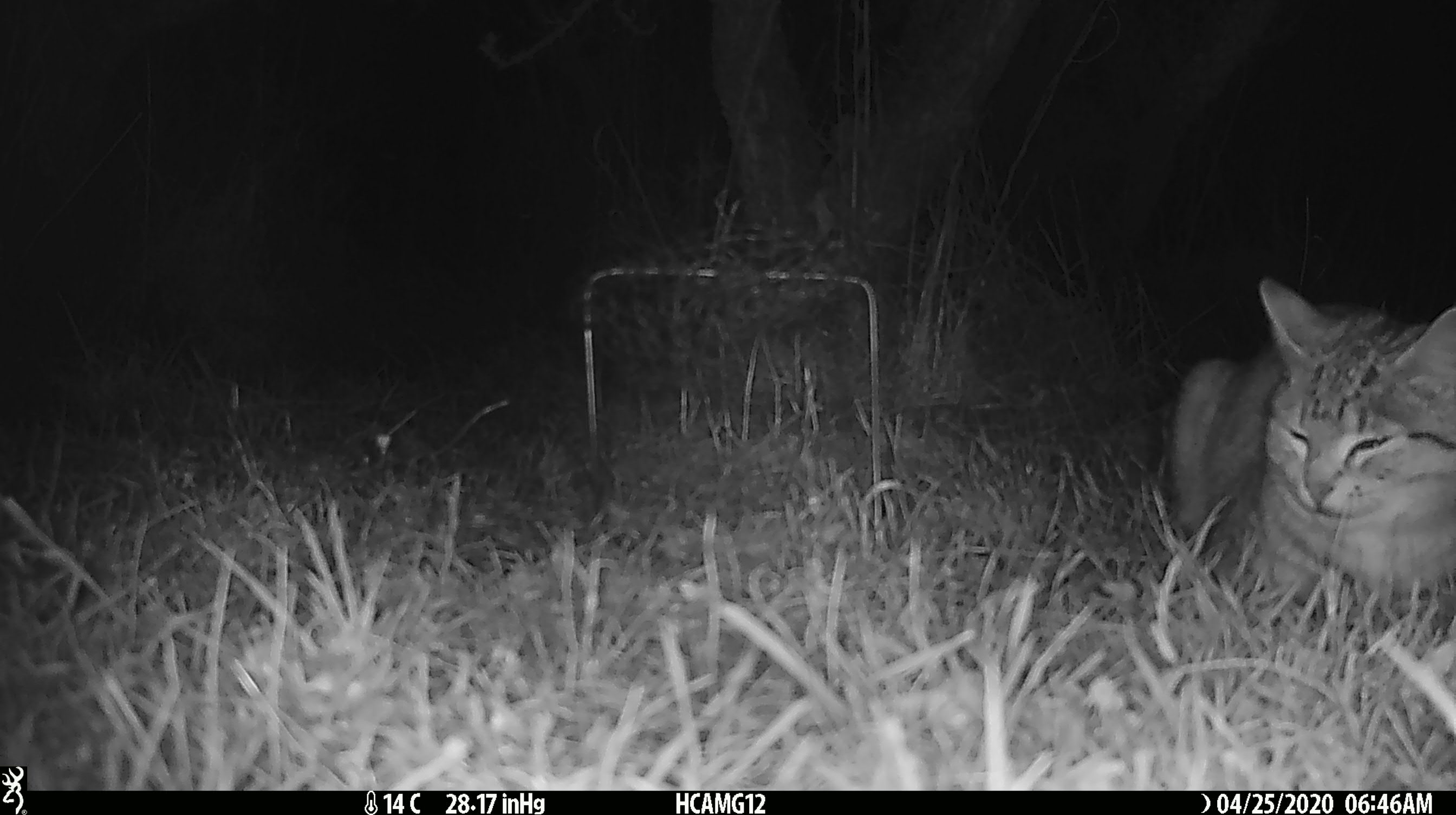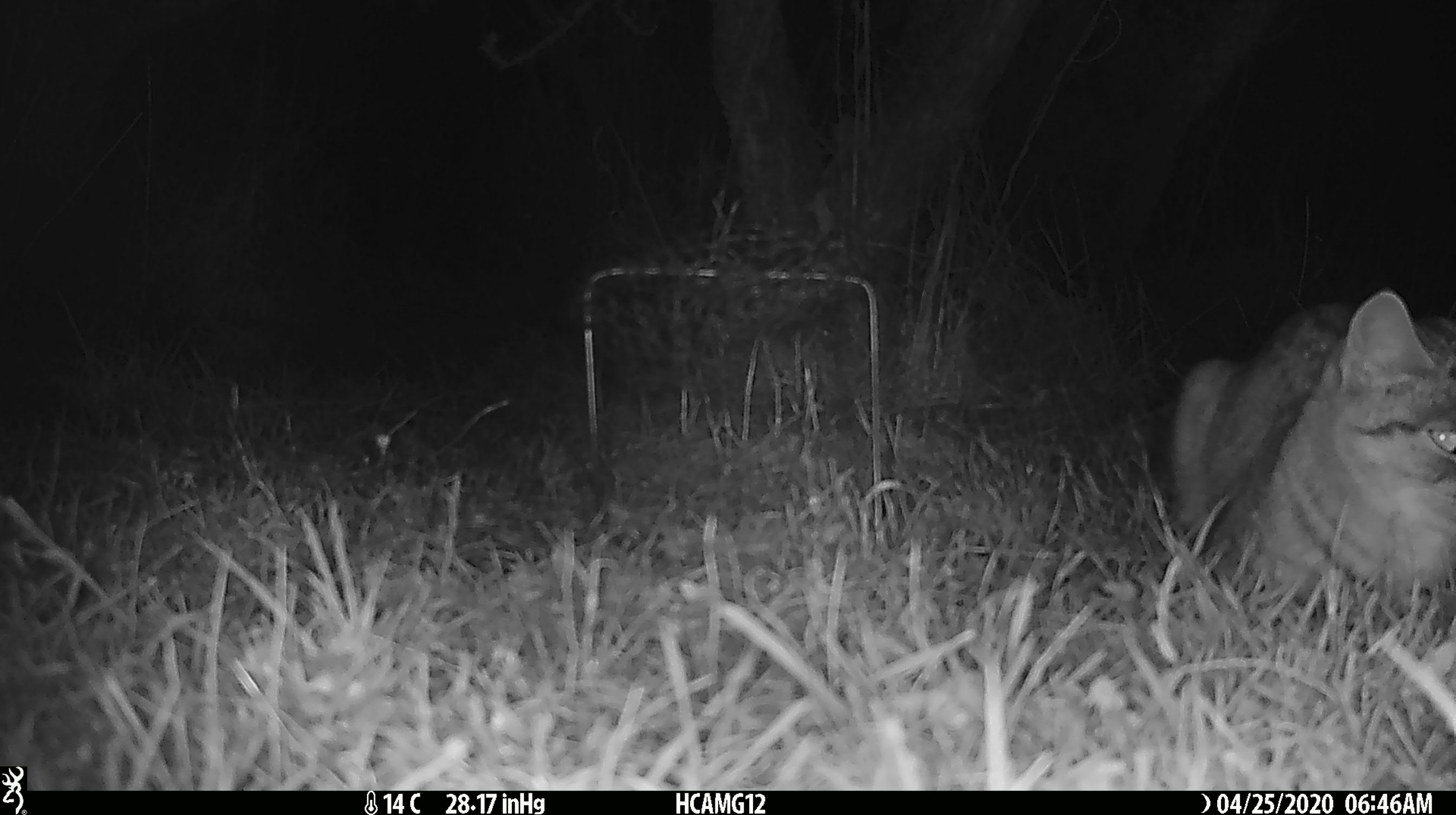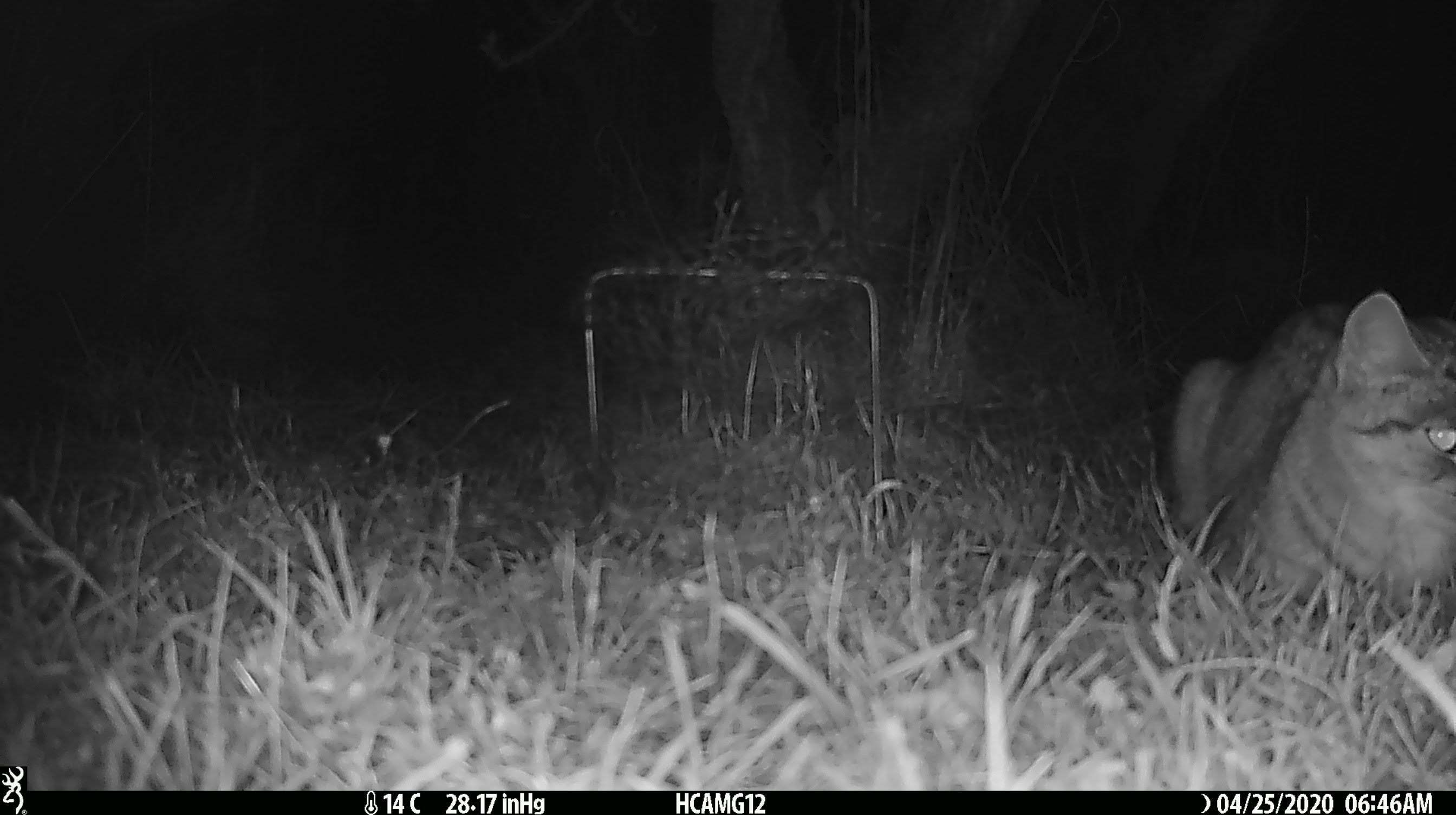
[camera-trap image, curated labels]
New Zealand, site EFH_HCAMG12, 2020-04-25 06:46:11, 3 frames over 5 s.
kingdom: Animalia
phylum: Chordata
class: Mammalia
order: Carnivora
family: Felidae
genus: Felis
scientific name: Felis catus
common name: domestic cat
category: cat